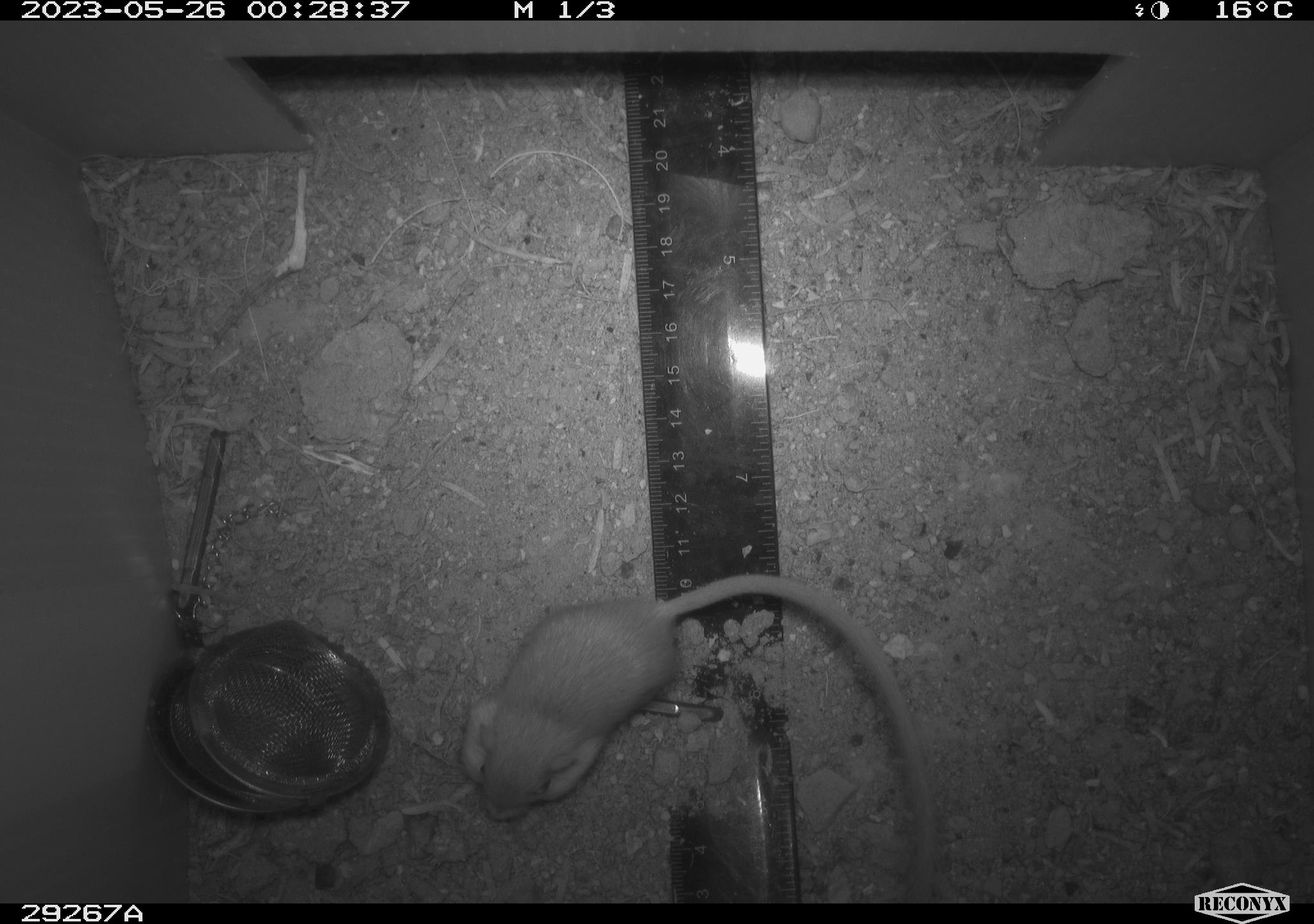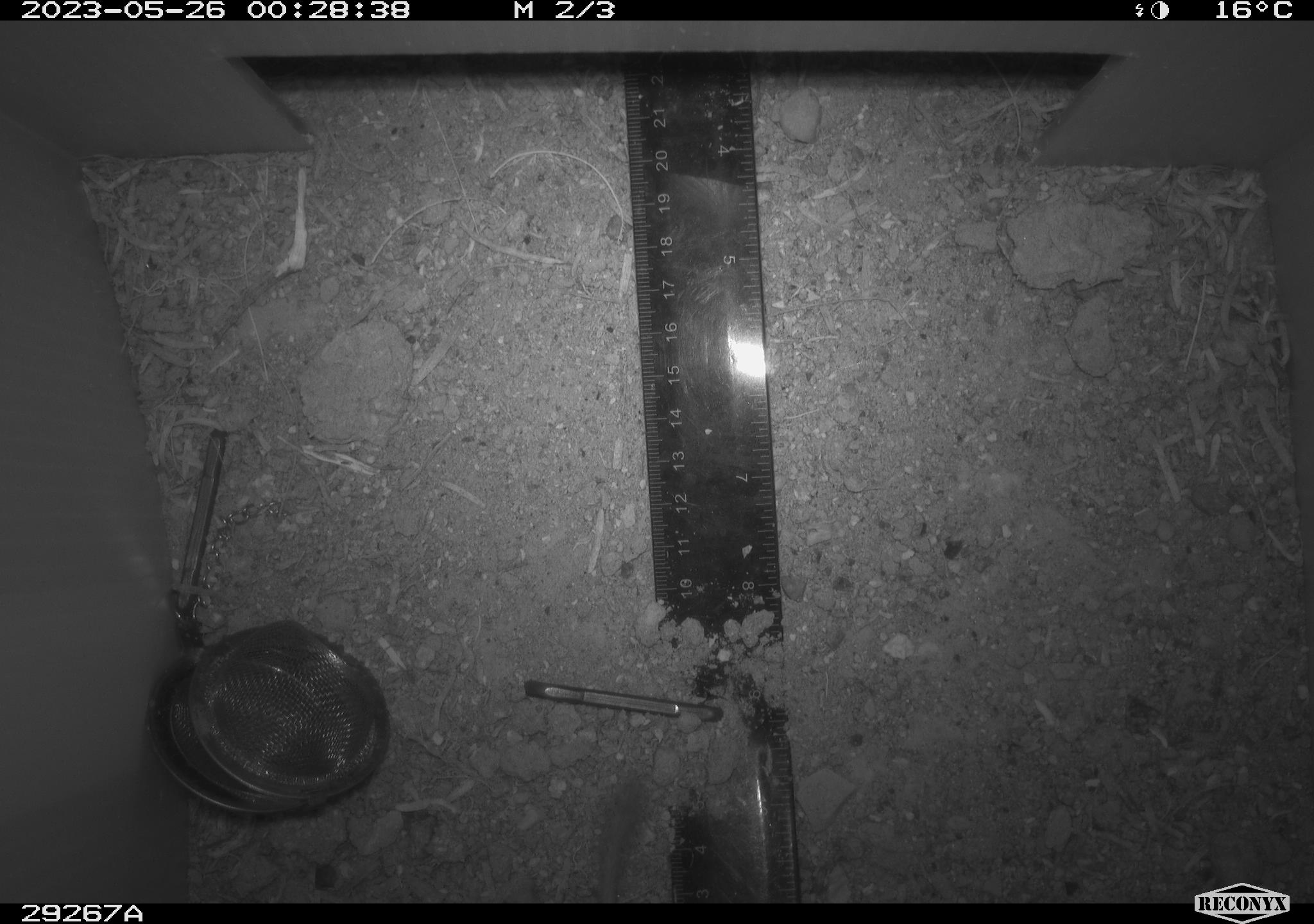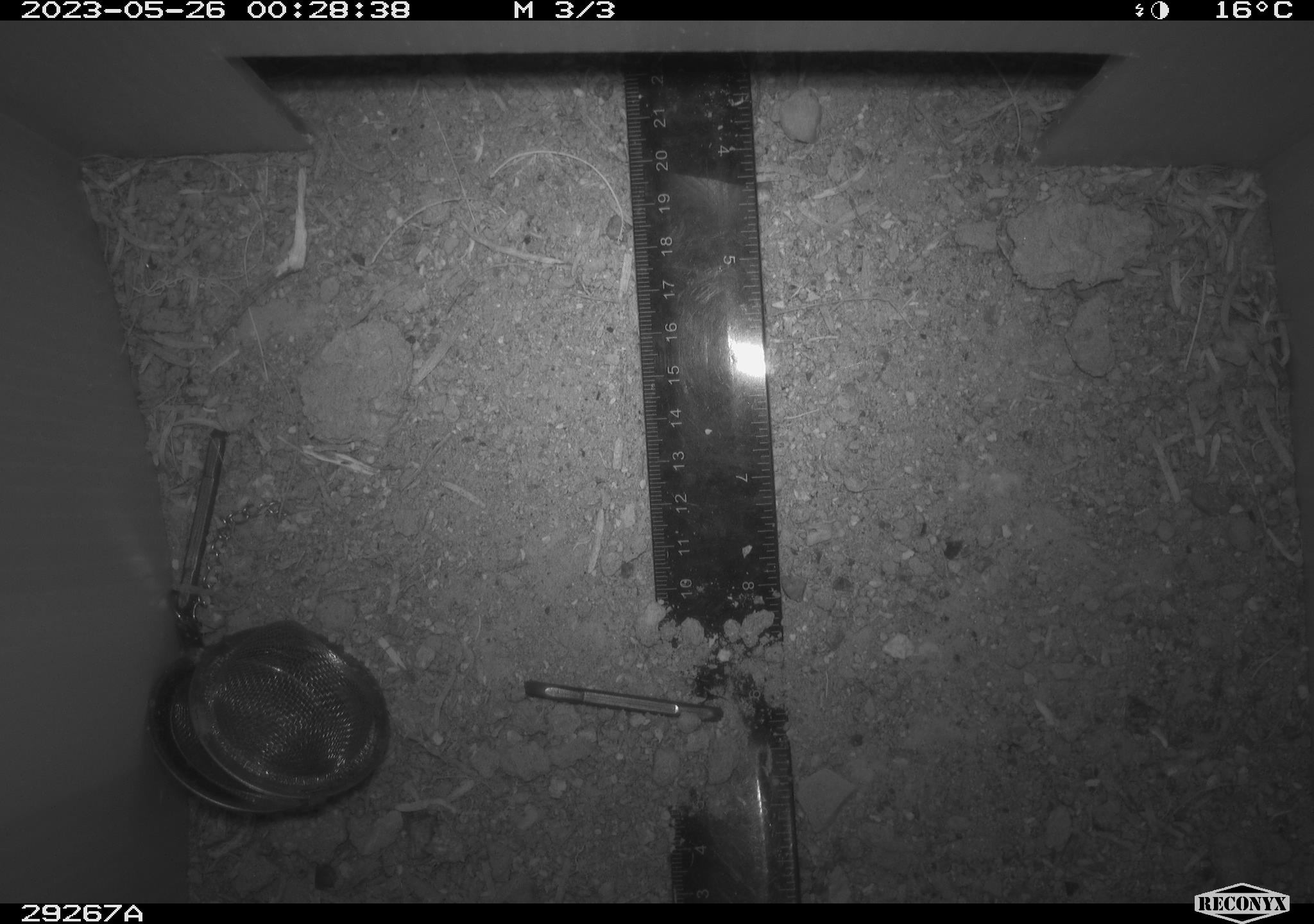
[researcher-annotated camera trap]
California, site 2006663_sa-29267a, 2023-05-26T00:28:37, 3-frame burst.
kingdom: Animalia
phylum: Chordata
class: Mammalia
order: Rodentia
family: Heteromyidae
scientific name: Heteromyidae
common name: kangaroo rats and pocket mice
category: heteromyidae family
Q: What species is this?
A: Heteromyidae family (kangaroo rats and pocket mice) (Heteromyidae).